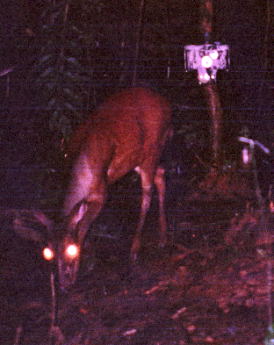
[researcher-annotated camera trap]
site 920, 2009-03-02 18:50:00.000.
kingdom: Animalia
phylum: Chordata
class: Mammalia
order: Artiodactyla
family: Cervidae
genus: Mazama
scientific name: Mazama americana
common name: red brocket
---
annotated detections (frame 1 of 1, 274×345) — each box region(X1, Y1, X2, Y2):
mazama americana: region(28, 86, 174, 295)